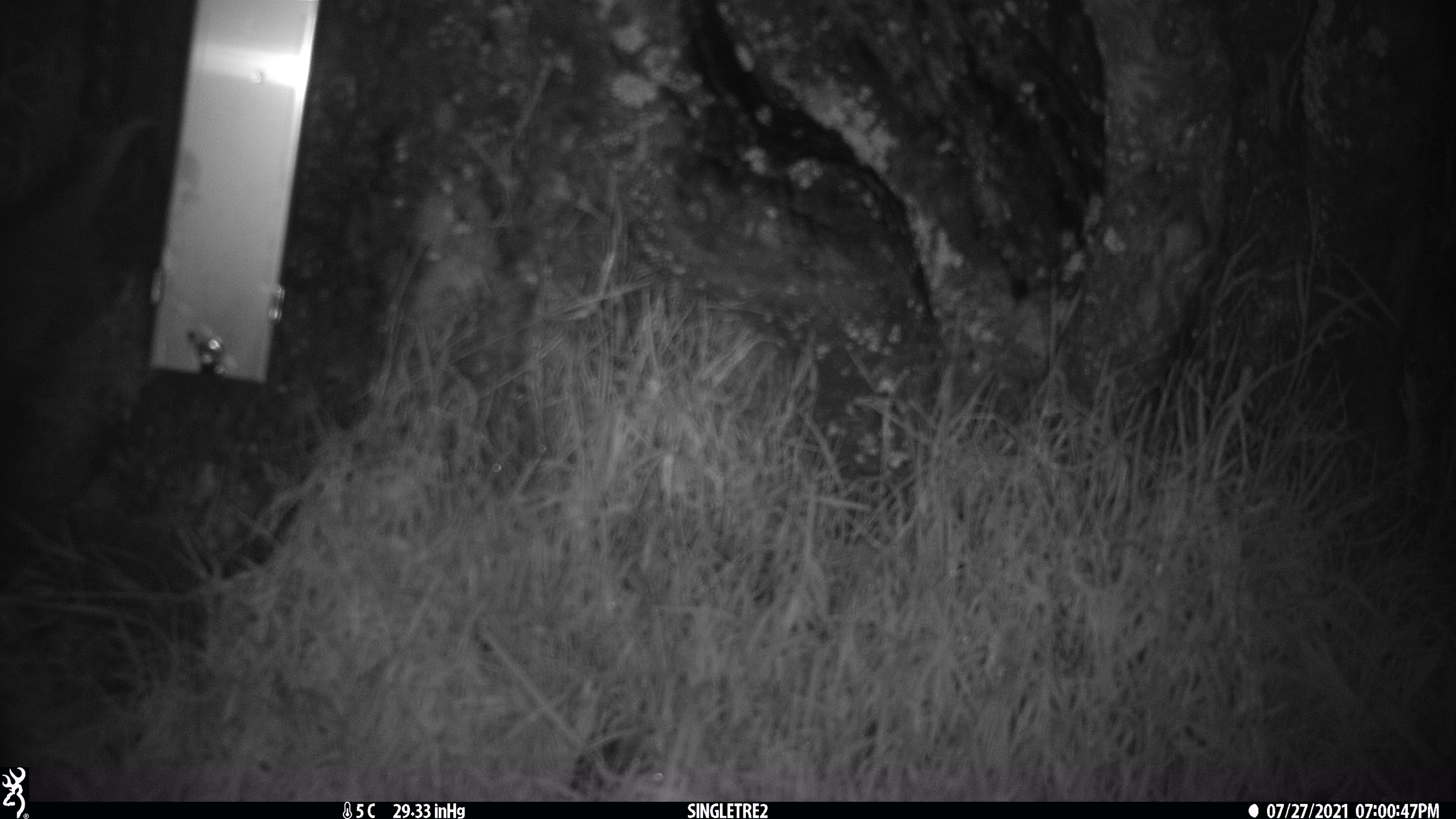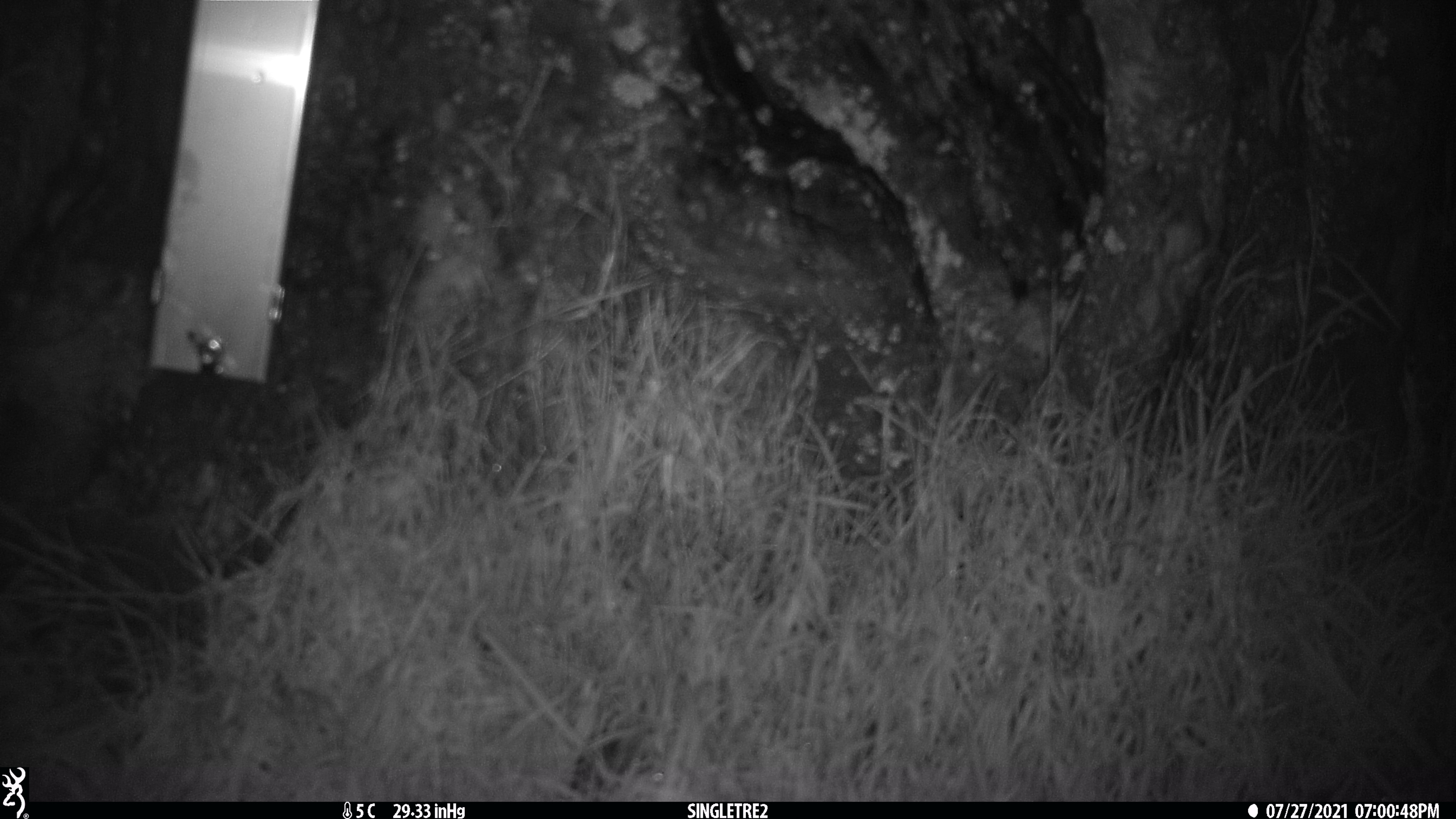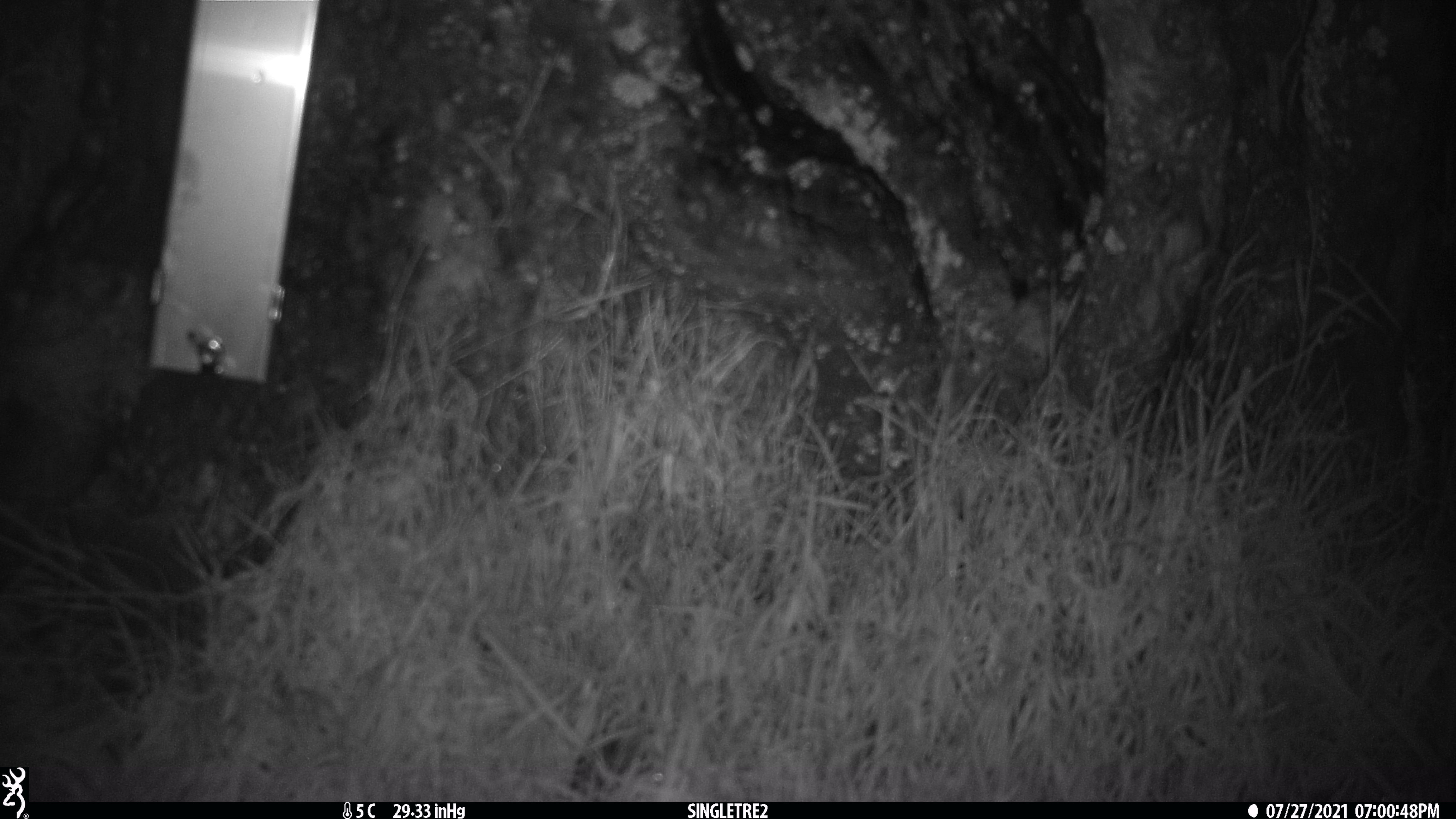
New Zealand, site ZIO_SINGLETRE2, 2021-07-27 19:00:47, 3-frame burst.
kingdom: Animalia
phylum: Chordata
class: Mammalia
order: Diprotodontia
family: Phalangeridae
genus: Trichosurus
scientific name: Trichosurus vulpecula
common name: common brushtail possum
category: possum